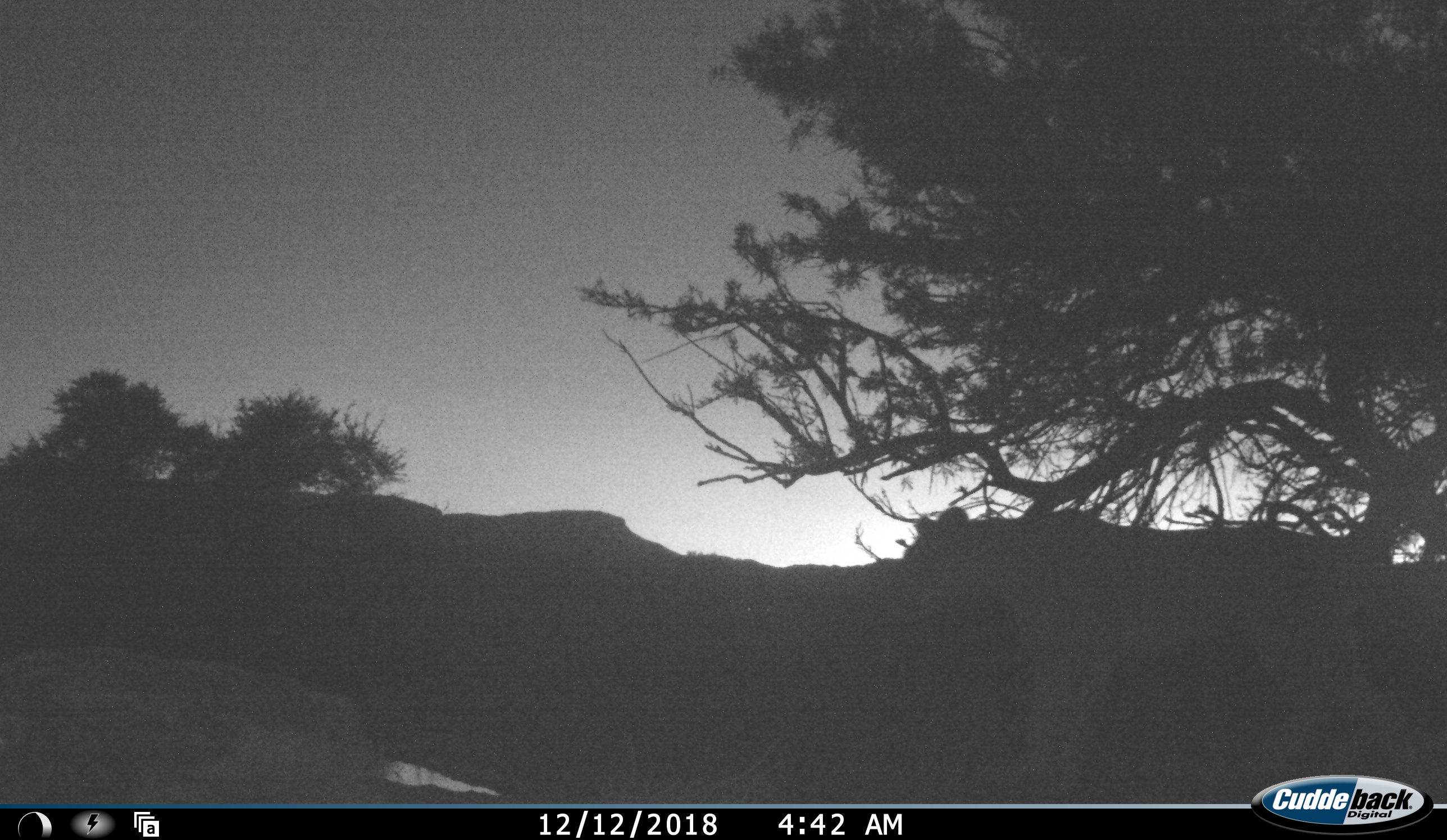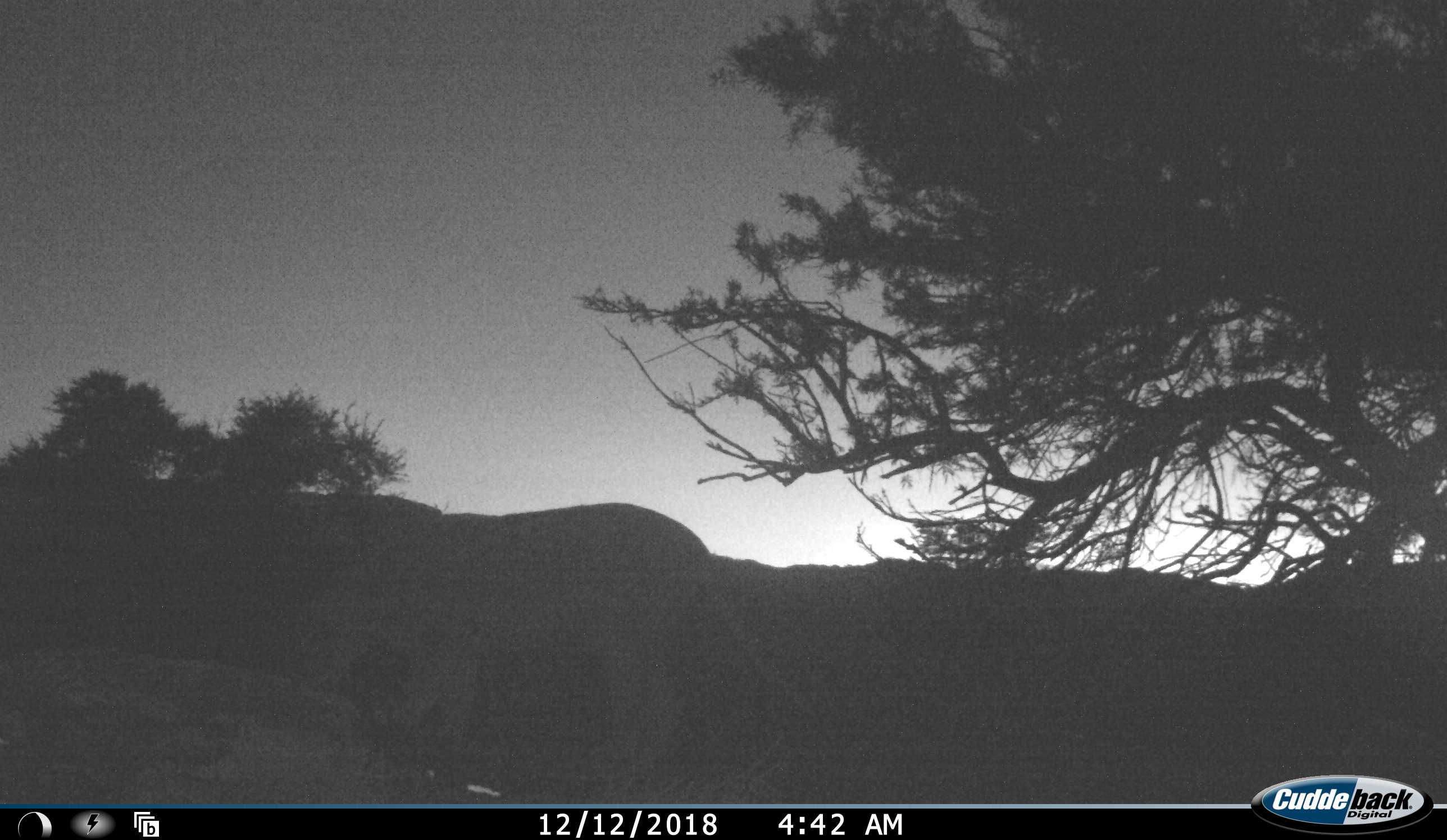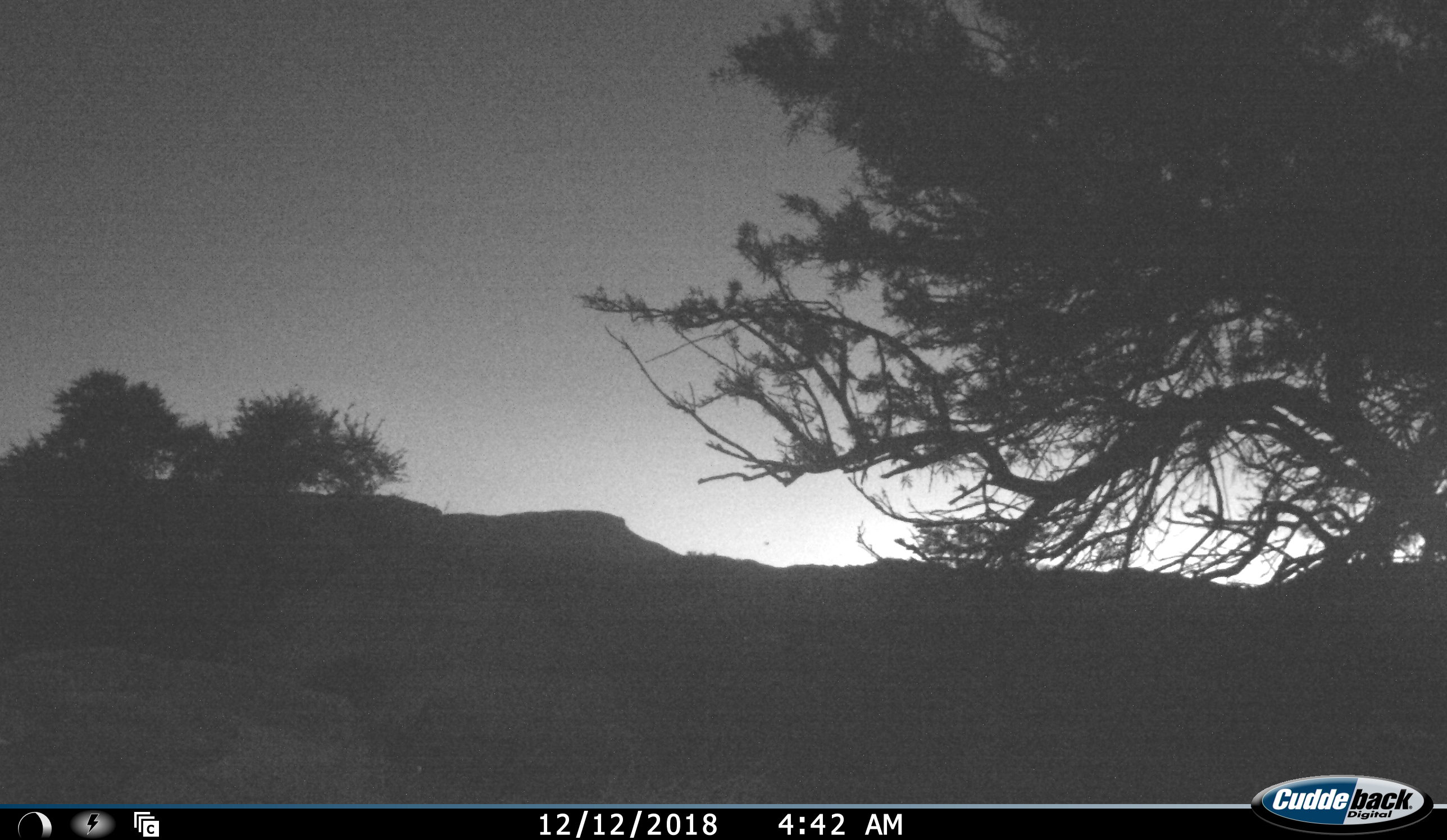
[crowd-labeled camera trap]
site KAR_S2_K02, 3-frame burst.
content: unidentified animal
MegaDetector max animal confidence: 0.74